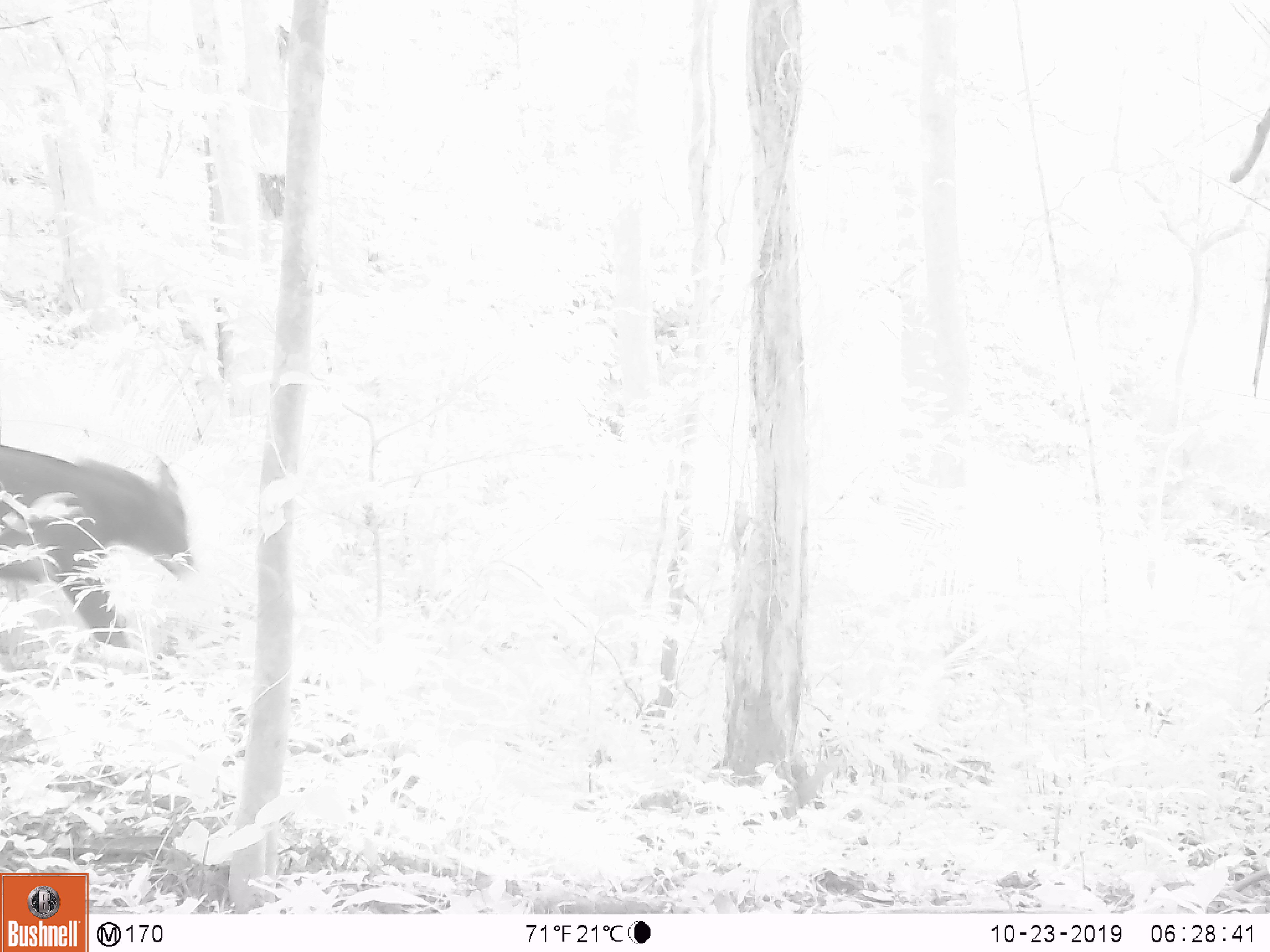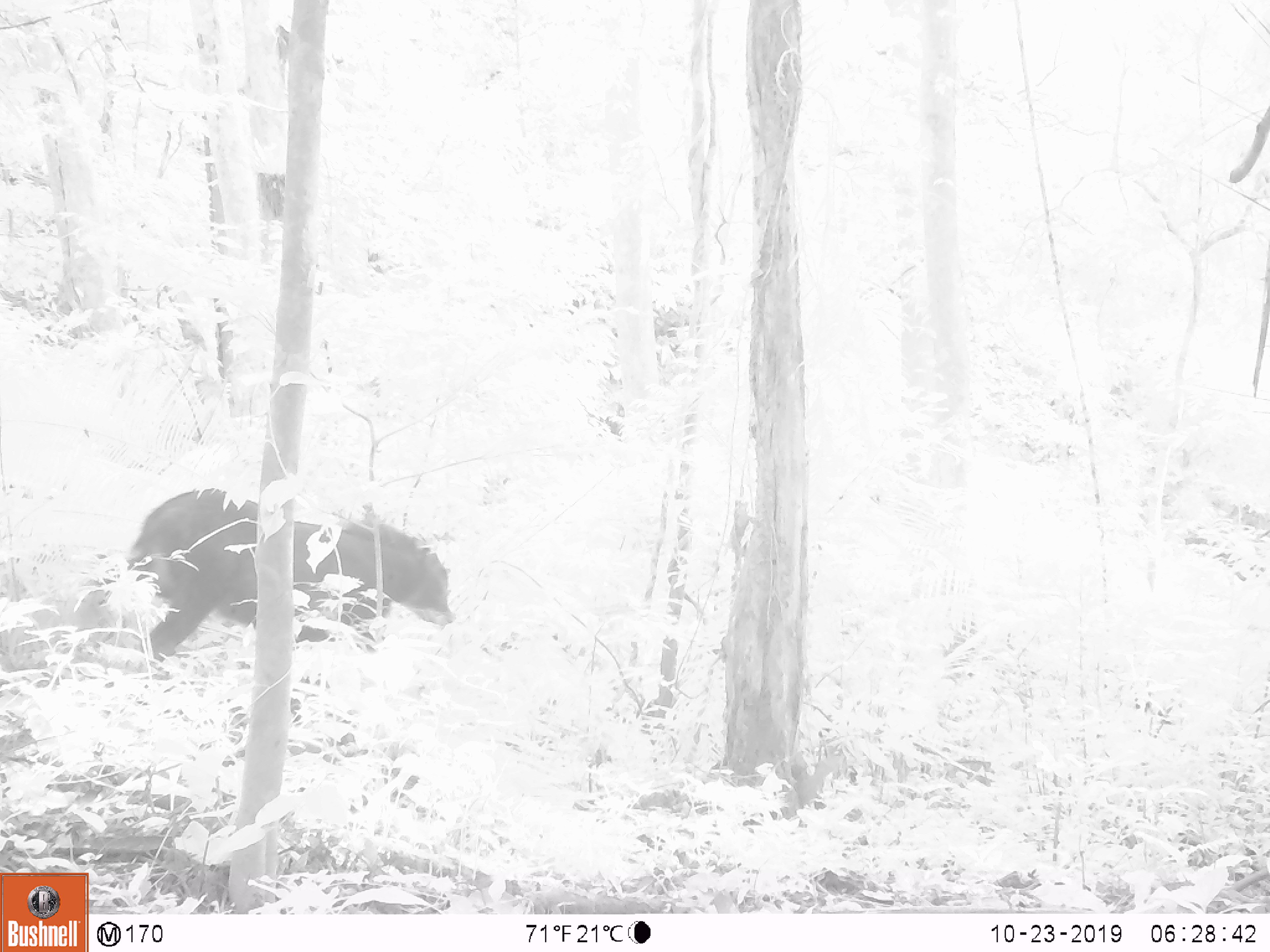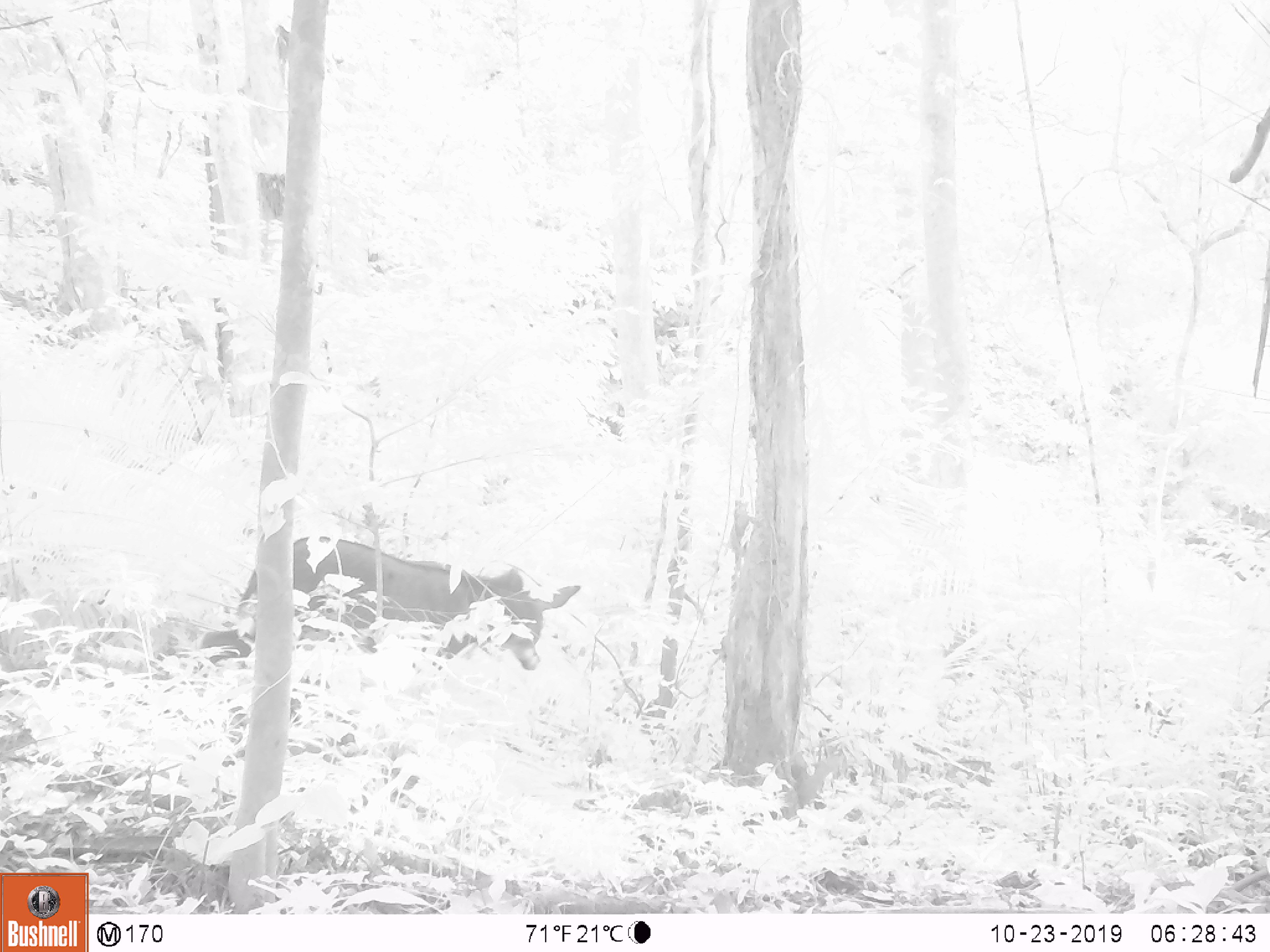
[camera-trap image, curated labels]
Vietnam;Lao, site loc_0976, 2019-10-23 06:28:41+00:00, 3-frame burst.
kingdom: Animalia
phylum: Chordata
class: Mammalia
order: Artiodactyla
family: Bovidae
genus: Capricornis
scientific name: Capricornis sumatraensis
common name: chinese serow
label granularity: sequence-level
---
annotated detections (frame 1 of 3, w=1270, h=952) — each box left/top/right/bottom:
chinese serow: 0/444/194/648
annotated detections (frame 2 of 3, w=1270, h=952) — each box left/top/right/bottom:
chinese serow: 87/487/455/663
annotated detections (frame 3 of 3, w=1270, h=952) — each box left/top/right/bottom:
chinese serow: 192/534/581/677